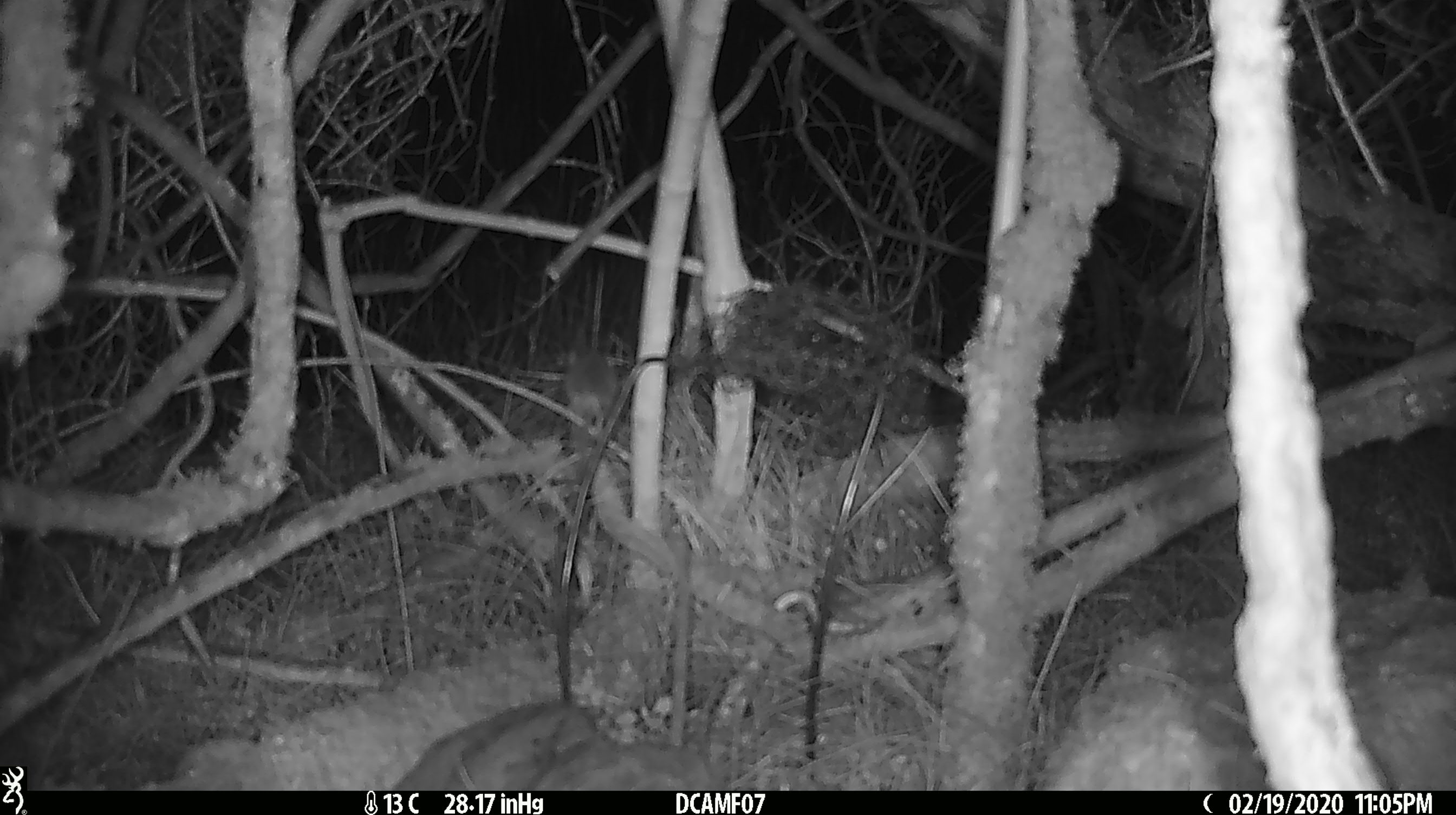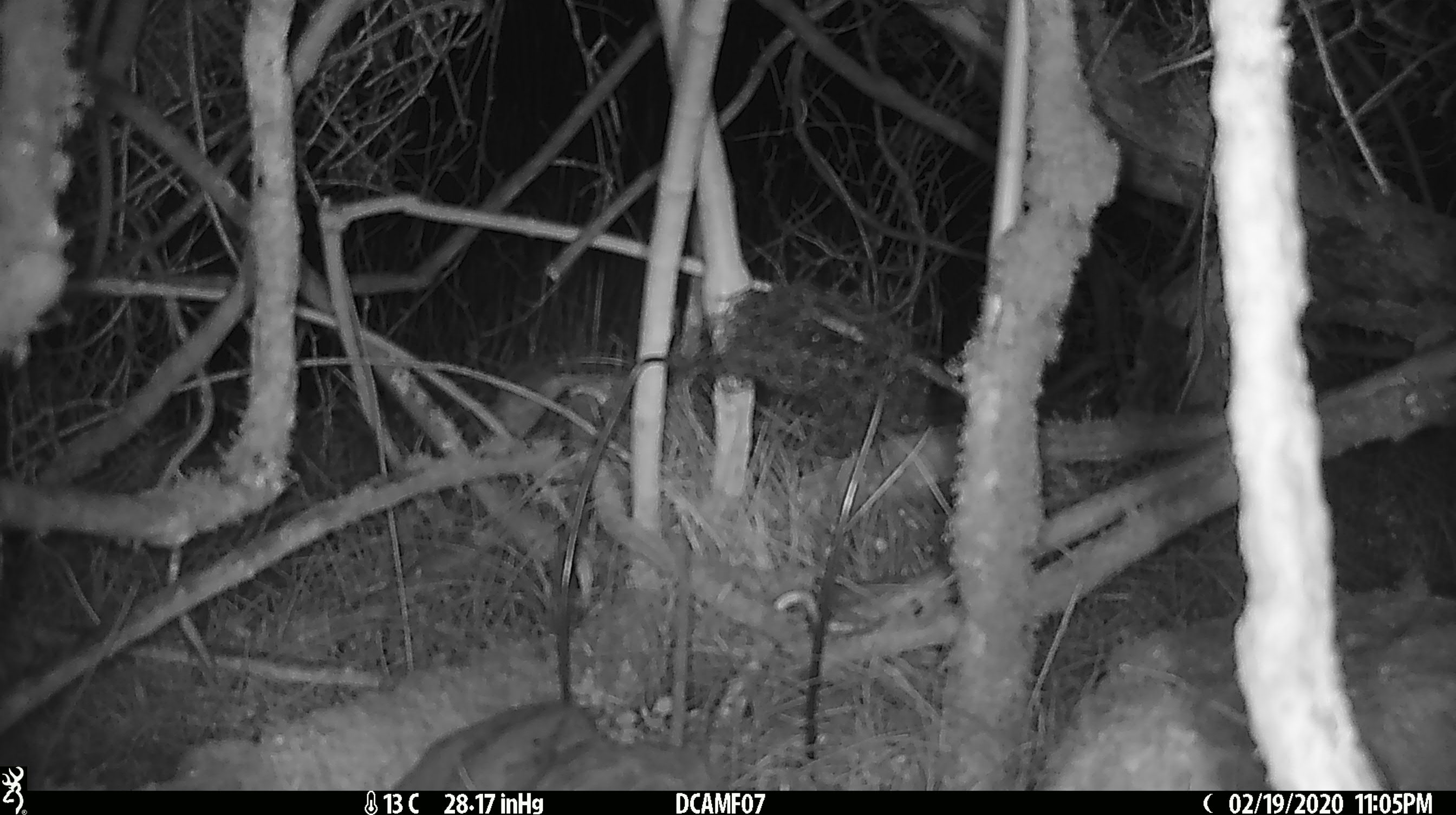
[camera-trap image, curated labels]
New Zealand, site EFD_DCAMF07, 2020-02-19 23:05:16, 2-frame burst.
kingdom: Animalia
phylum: Chordata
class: Mammalia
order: Rodentia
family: Muridae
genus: Mus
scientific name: Mus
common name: mouse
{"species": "mouse (Mus)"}